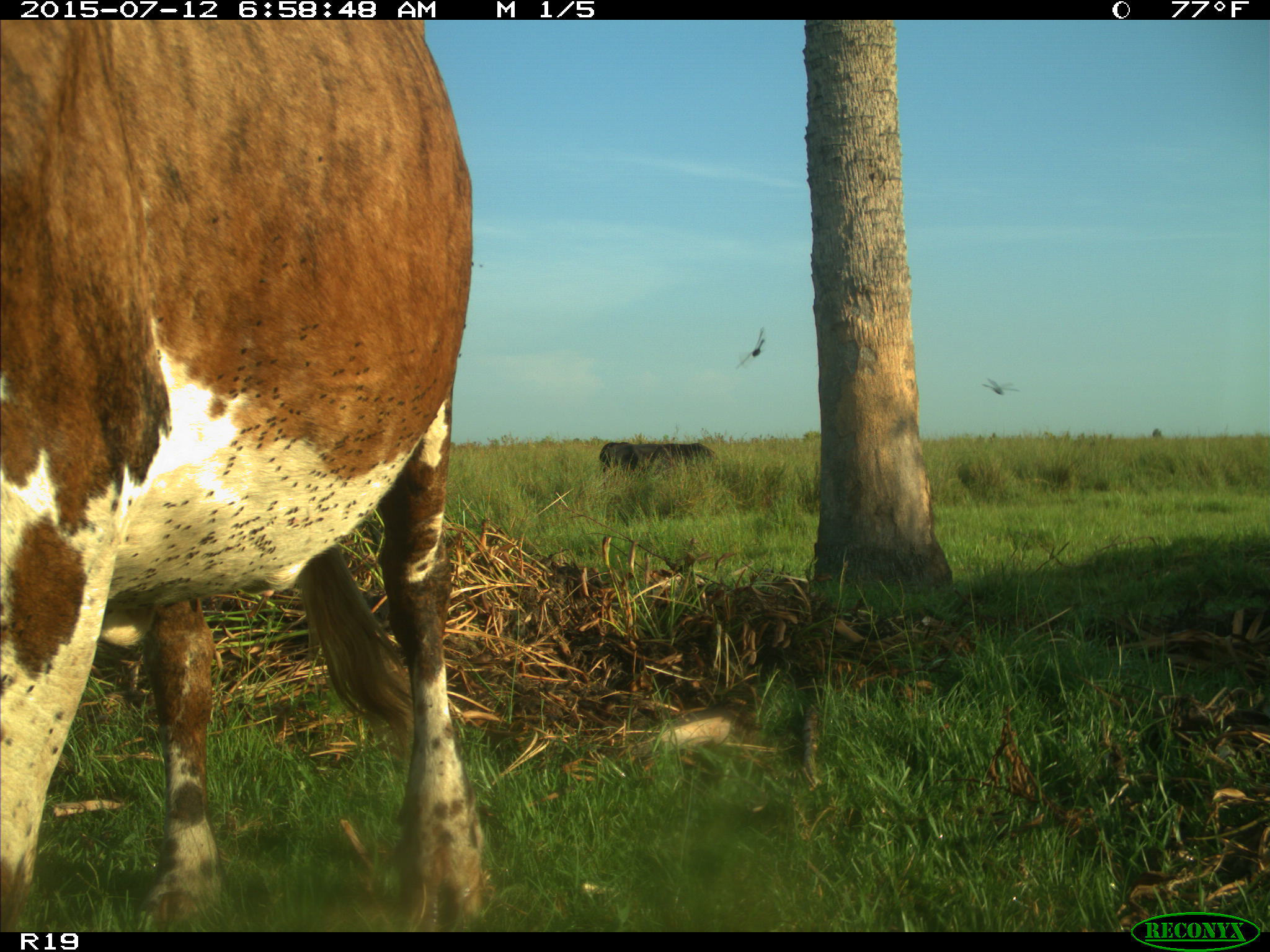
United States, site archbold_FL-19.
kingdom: Animalia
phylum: Chordata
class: Mammalia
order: Artiodactyla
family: Bovidae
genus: Bos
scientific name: Bos taurus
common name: domestic cow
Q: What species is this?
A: Bos taurus (domestic cow).